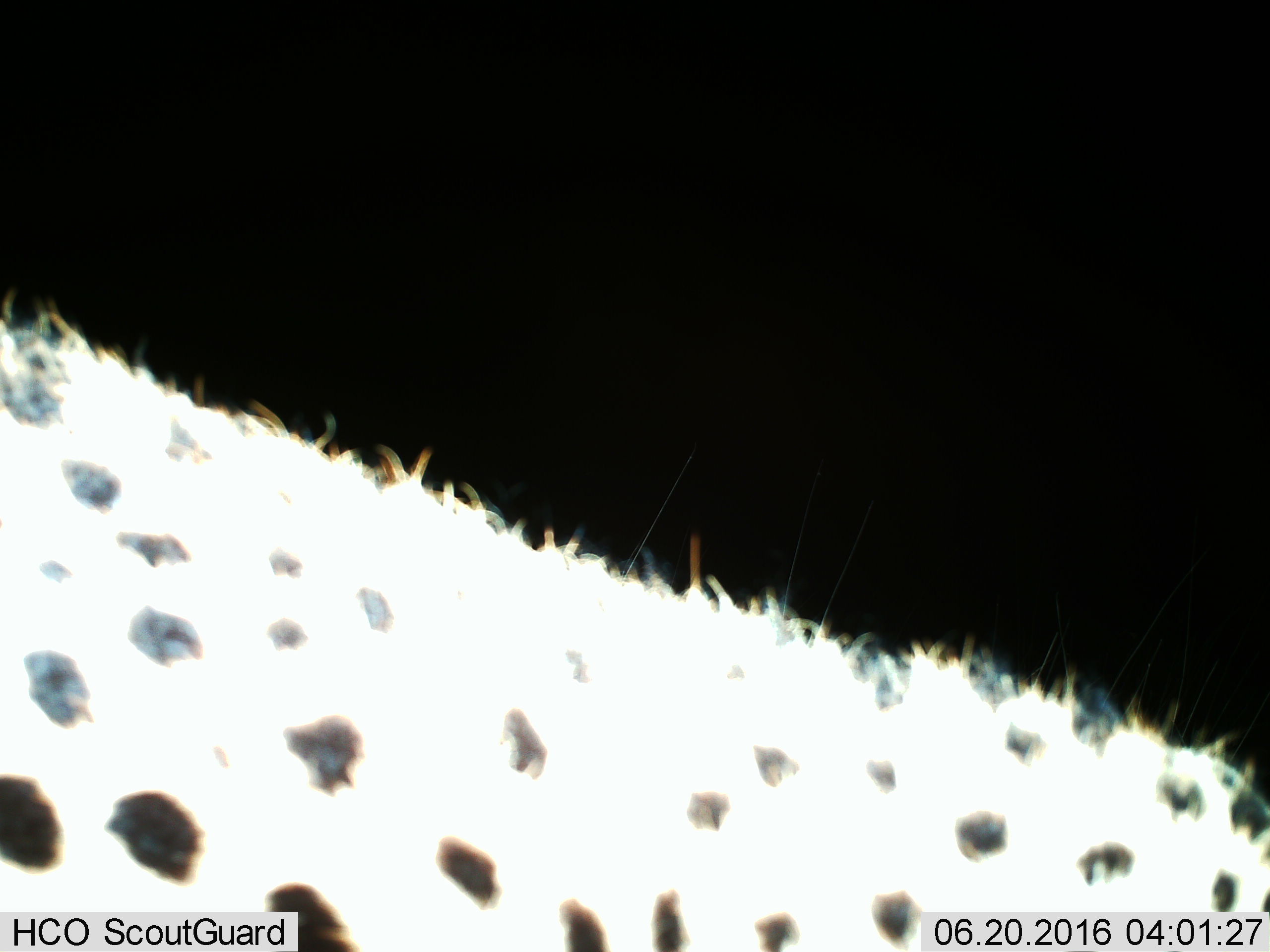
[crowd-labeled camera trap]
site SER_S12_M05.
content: unidentified animal